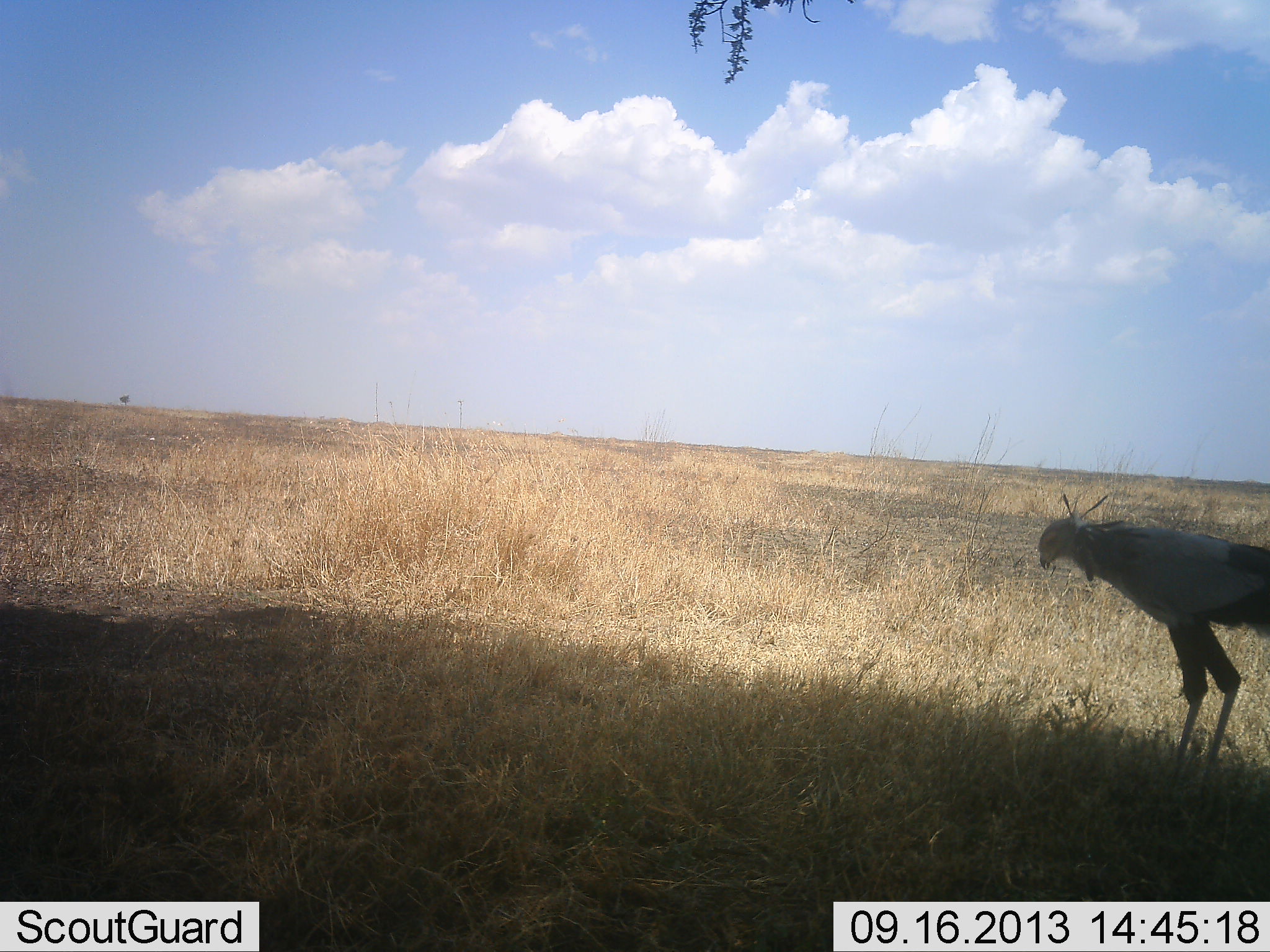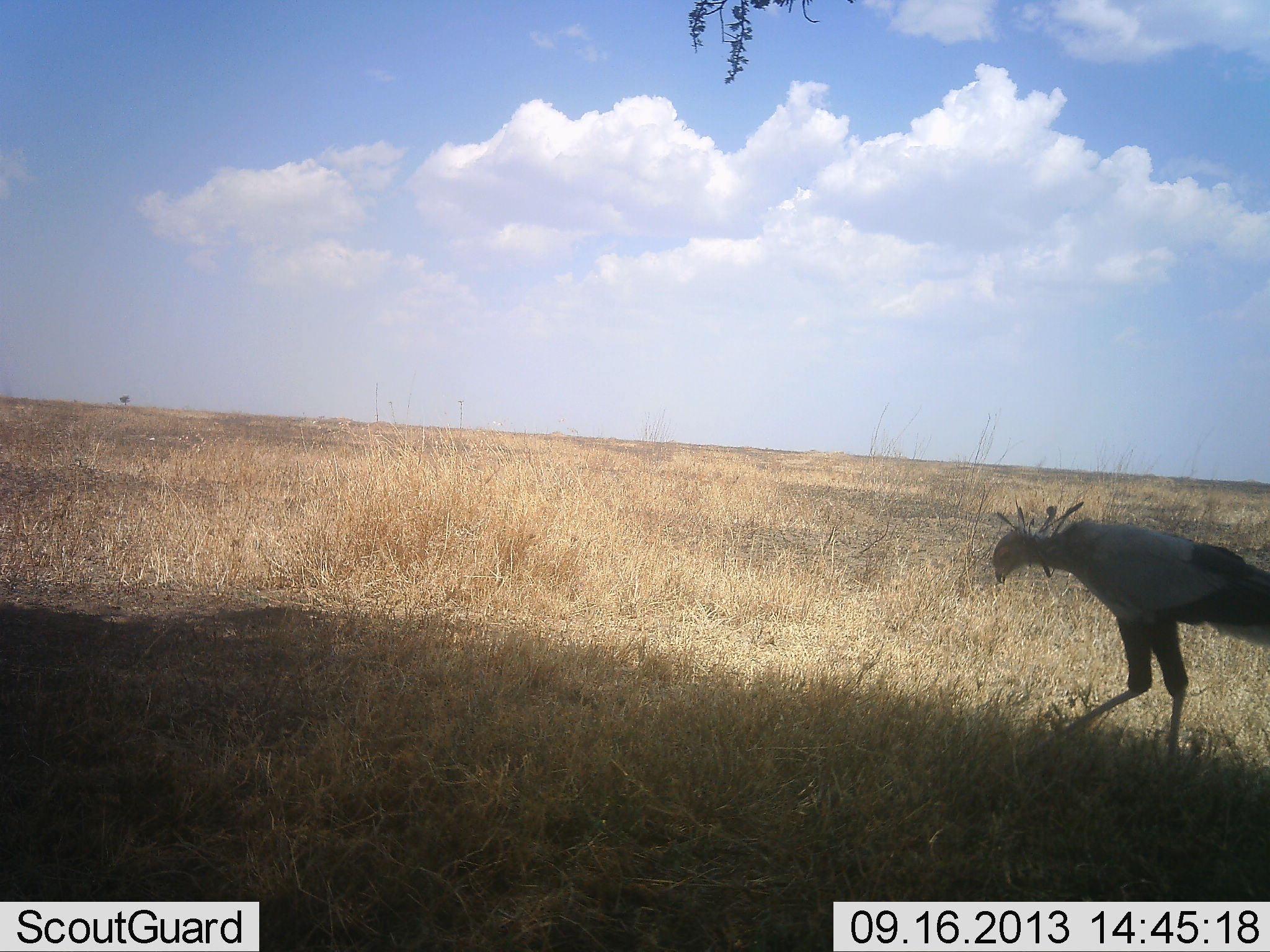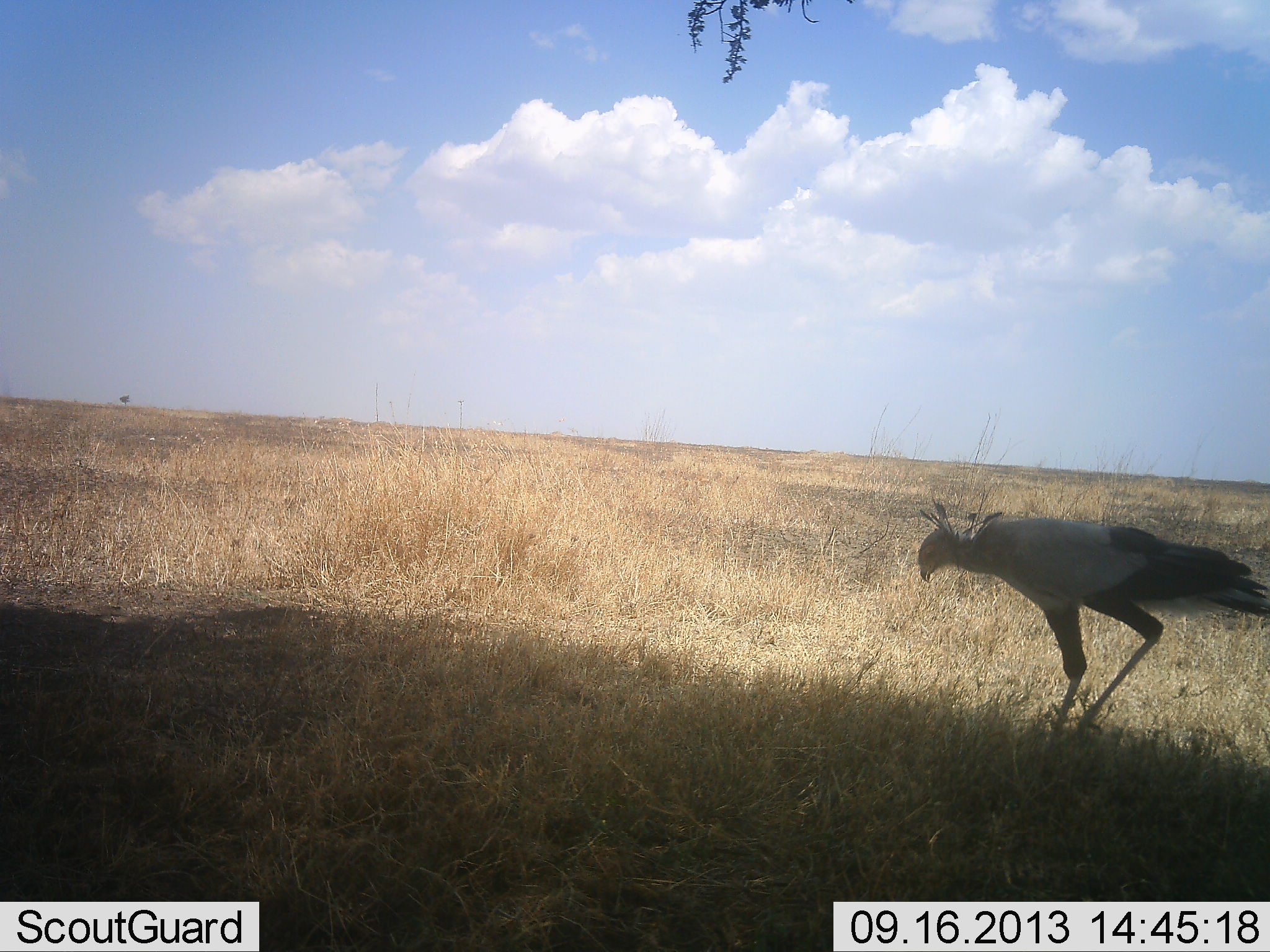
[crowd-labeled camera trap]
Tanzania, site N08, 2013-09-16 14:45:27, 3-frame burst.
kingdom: Animalia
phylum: Chordata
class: Aves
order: Accipitriformes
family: Sagittariidae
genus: Sagittarius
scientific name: Sagittarius serpentarius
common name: secretary bird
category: secretarybird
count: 1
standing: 10%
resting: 0%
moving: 90%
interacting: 0%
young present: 0%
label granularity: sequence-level